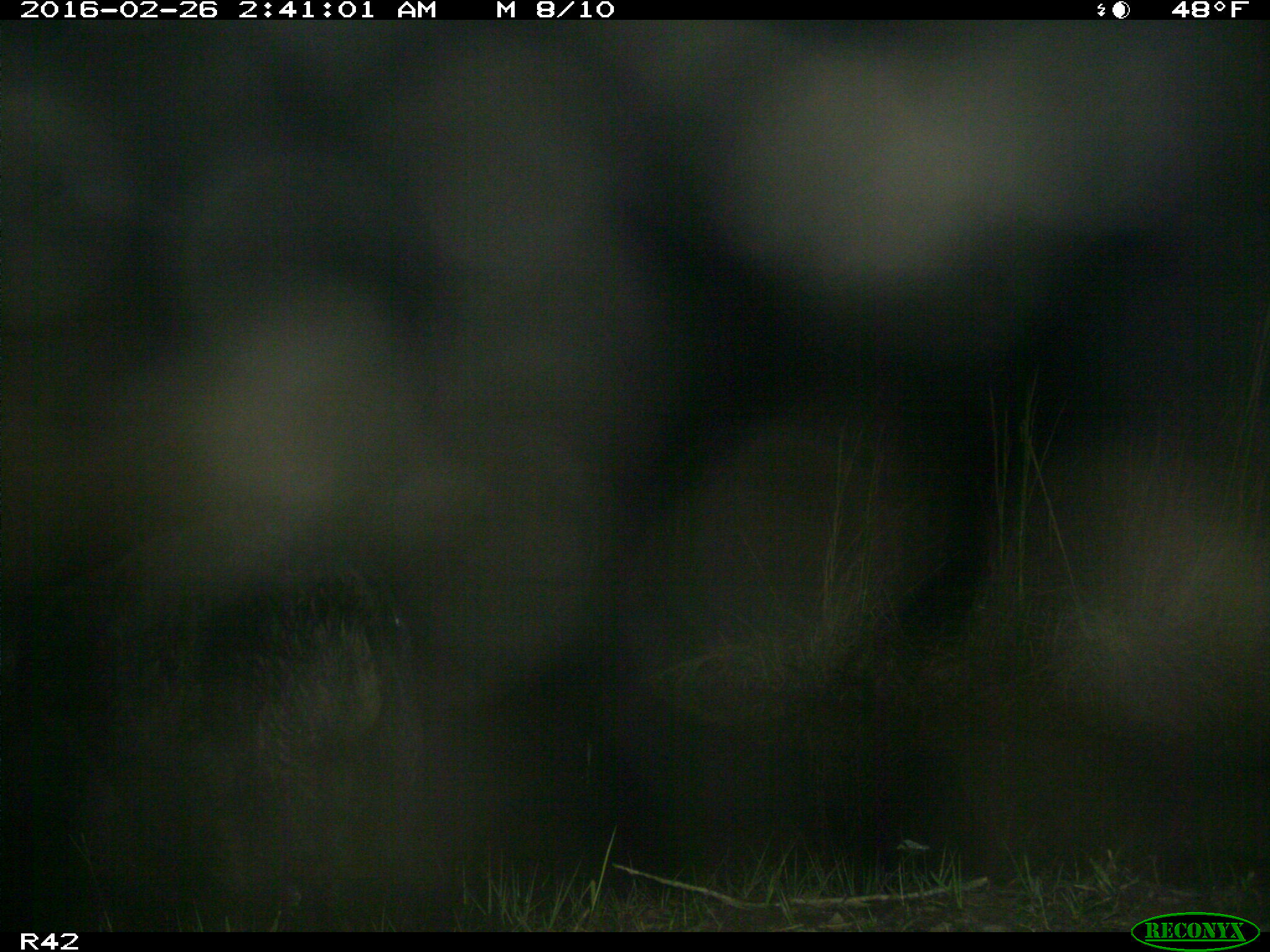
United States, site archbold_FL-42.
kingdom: Animalia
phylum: Chordata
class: Mammalia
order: Artiodactyla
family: Suidae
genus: Sus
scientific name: Sus scrofa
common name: wild boar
Sus scrofa (wild boar).